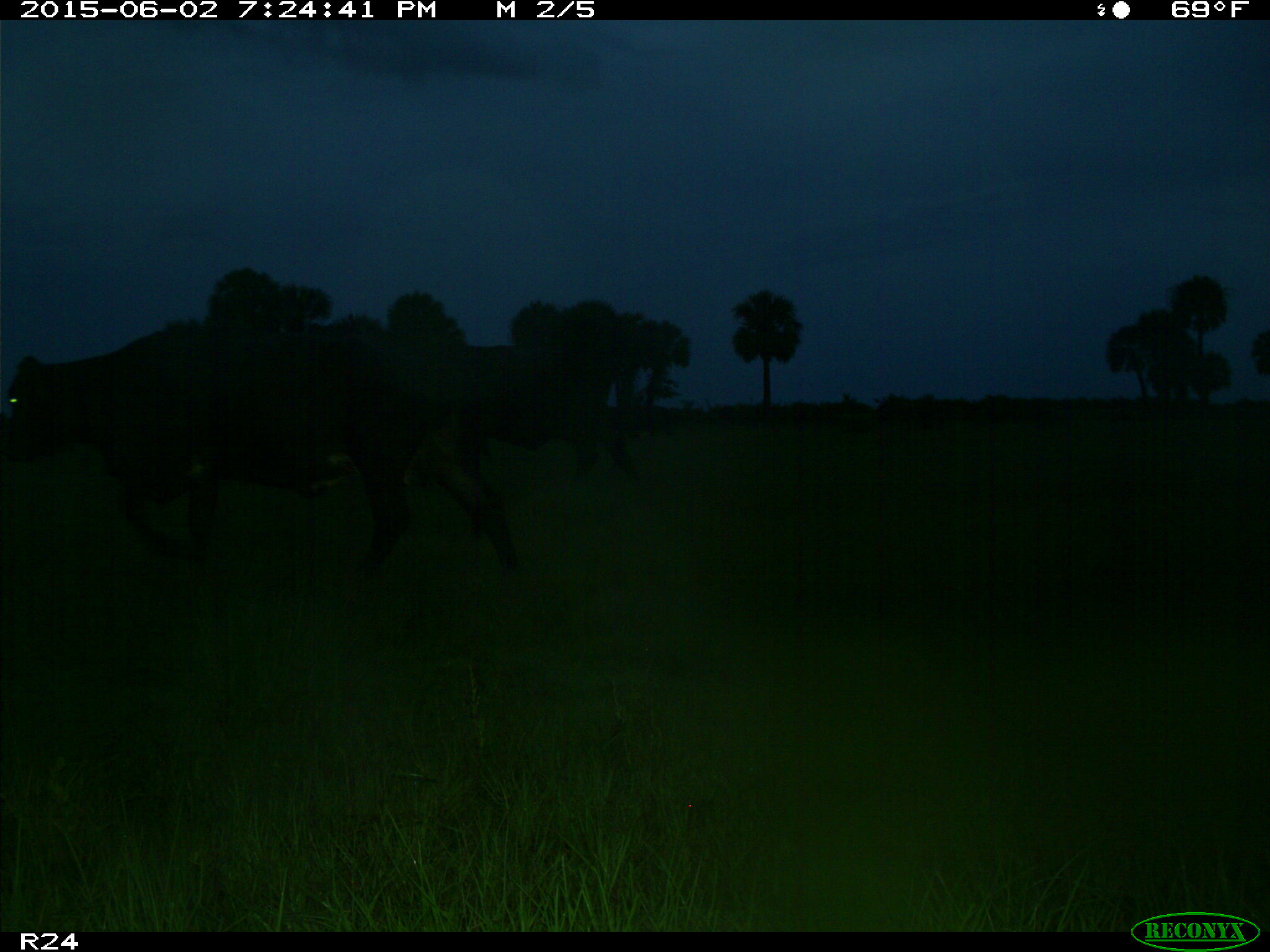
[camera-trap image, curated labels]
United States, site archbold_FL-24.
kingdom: Animalia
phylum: Chordata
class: Mammalia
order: Artiodactyla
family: Bovidae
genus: Bos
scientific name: Bos taurus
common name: domestic cow